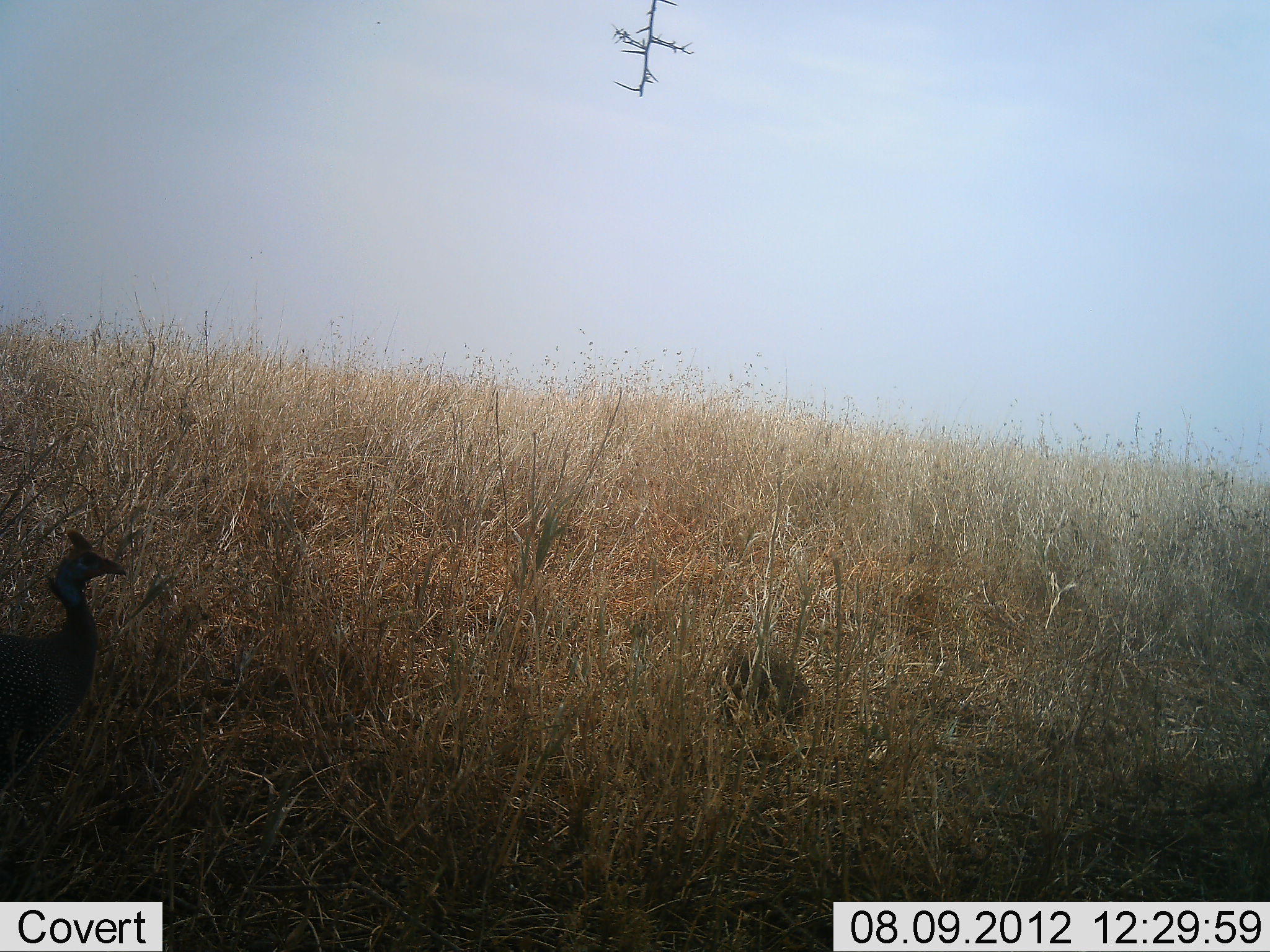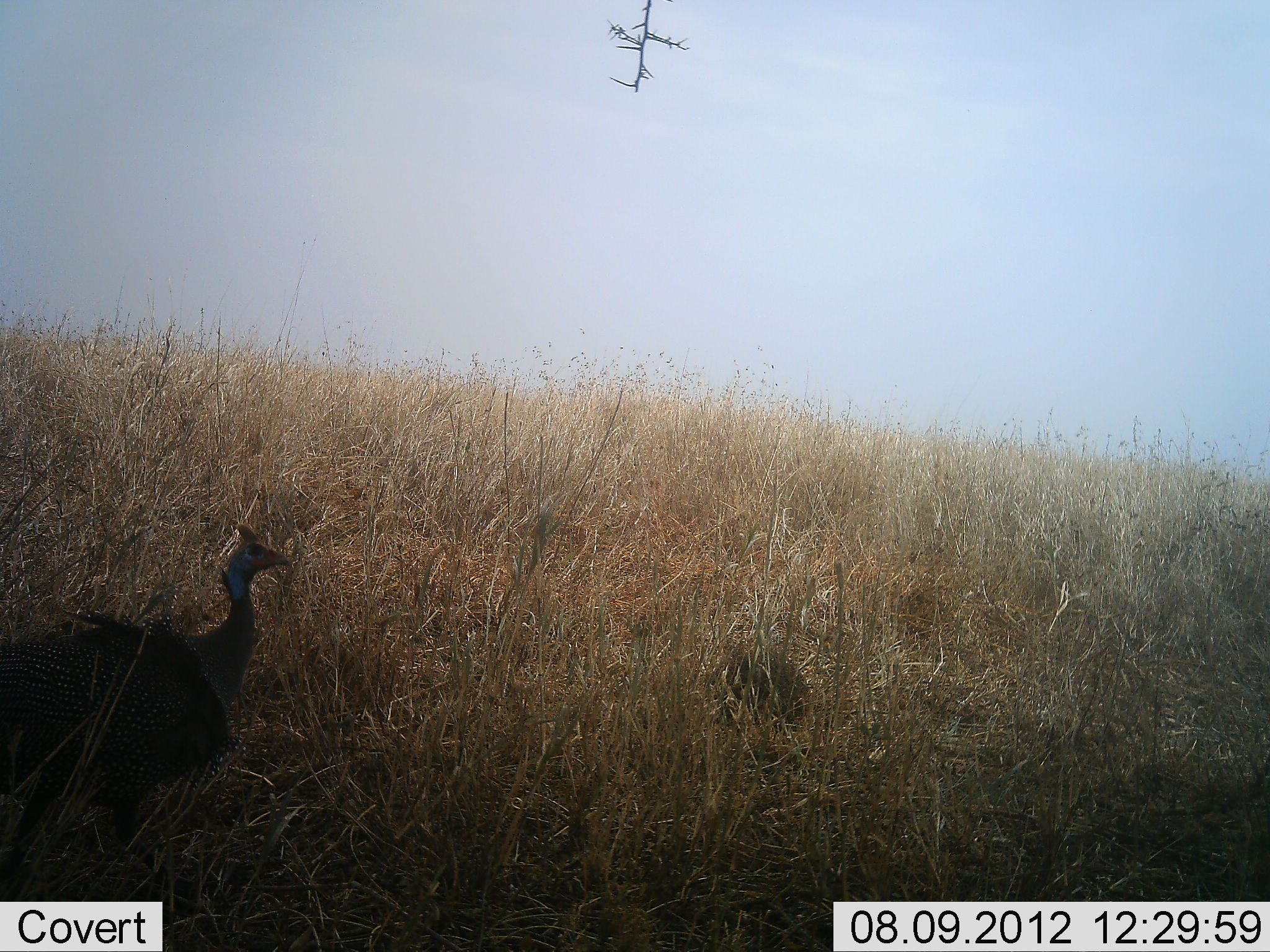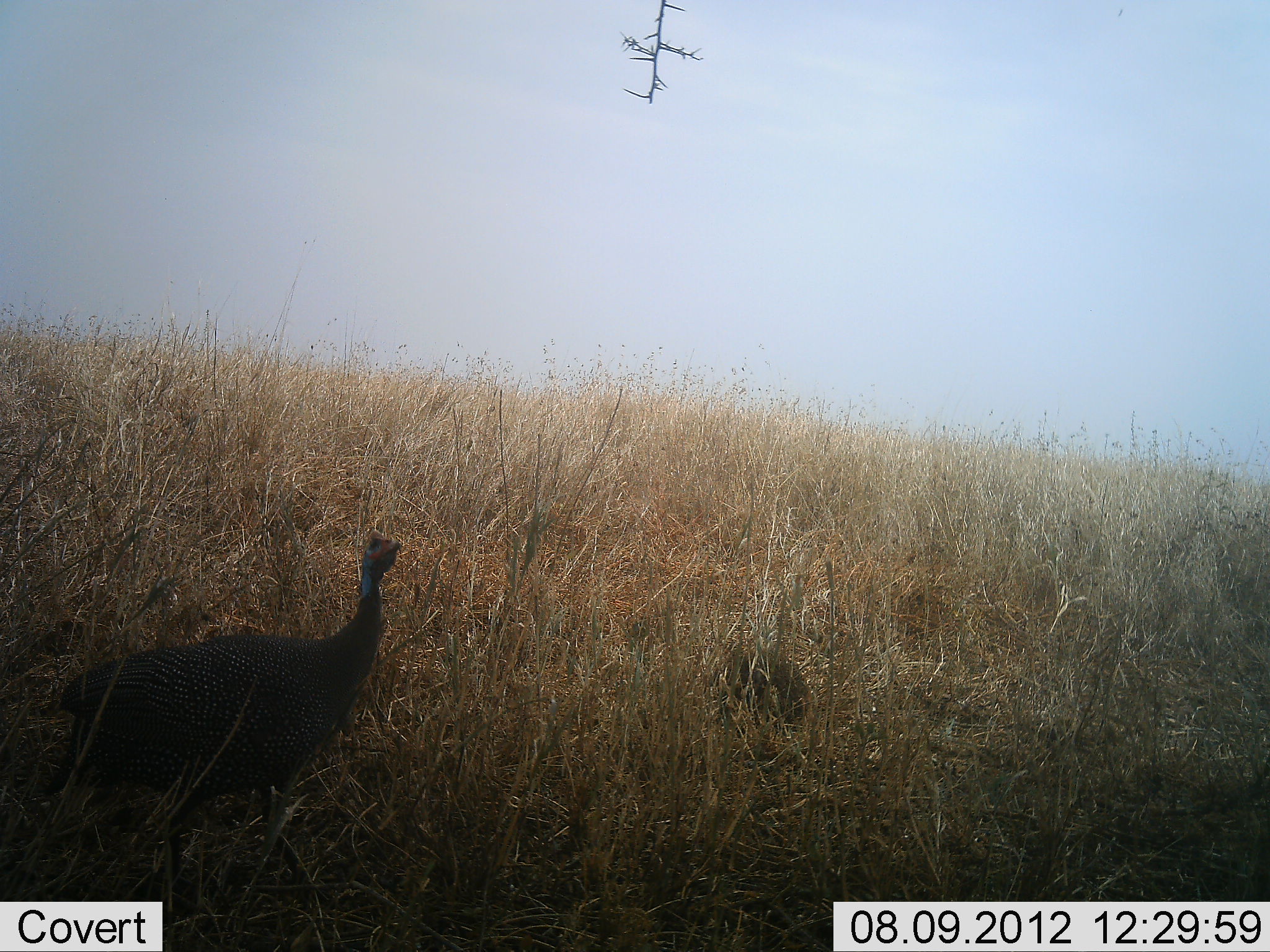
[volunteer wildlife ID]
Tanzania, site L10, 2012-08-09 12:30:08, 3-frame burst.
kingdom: Animalia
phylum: Chordata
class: Aves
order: Galliformes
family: Numididae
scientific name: Numididae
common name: guinea fowl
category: guineafowl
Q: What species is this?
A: Guineafowl (guinea fowl) (Numididae).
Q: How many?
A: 1.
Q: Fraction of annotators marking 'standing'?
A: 10%.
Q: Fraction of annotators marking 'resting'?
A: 0%.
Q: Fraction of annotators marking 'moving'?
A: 90%.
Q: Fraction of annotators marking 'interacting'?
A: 0%.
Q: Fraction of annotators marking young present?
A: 0%.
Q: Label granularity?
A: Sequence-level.